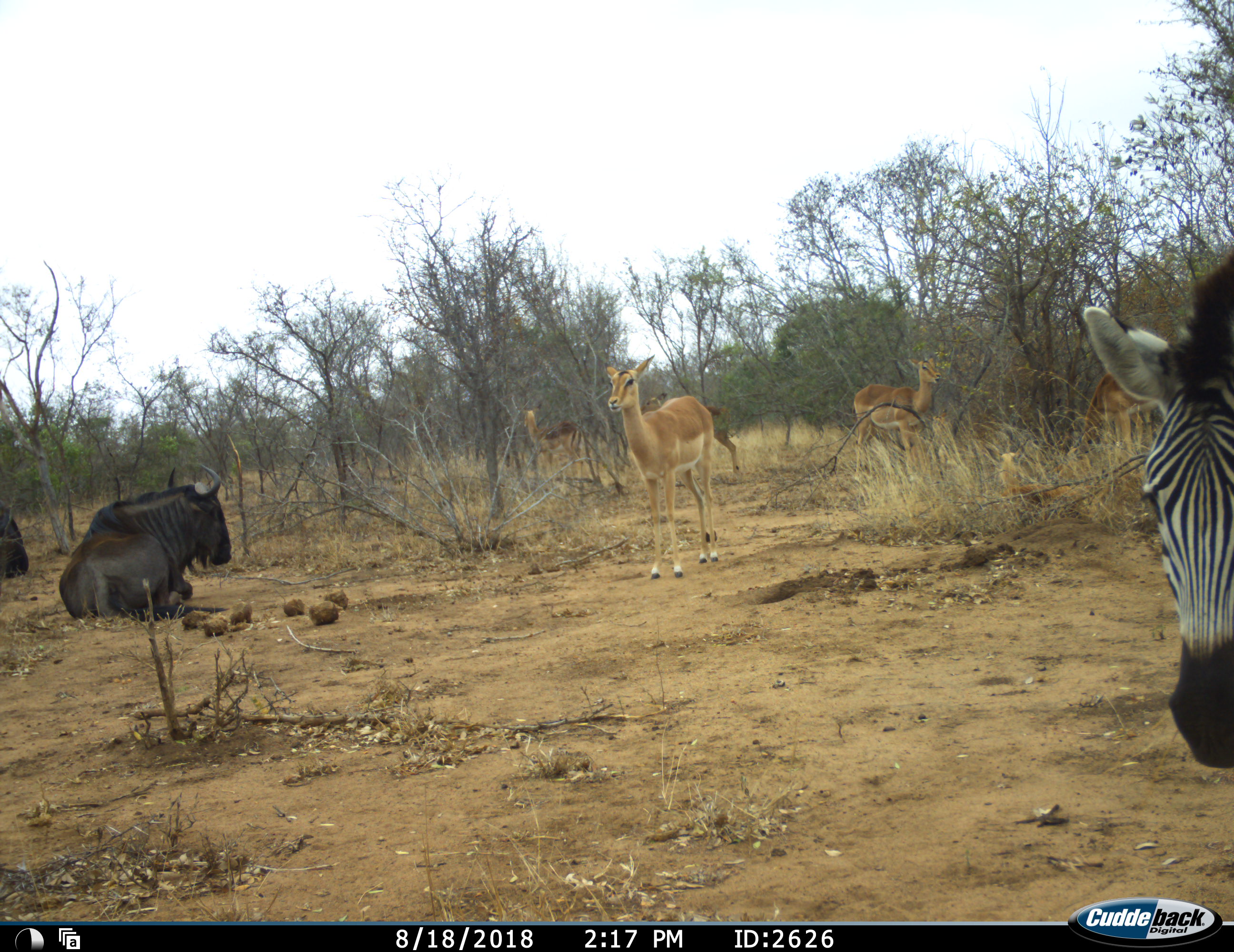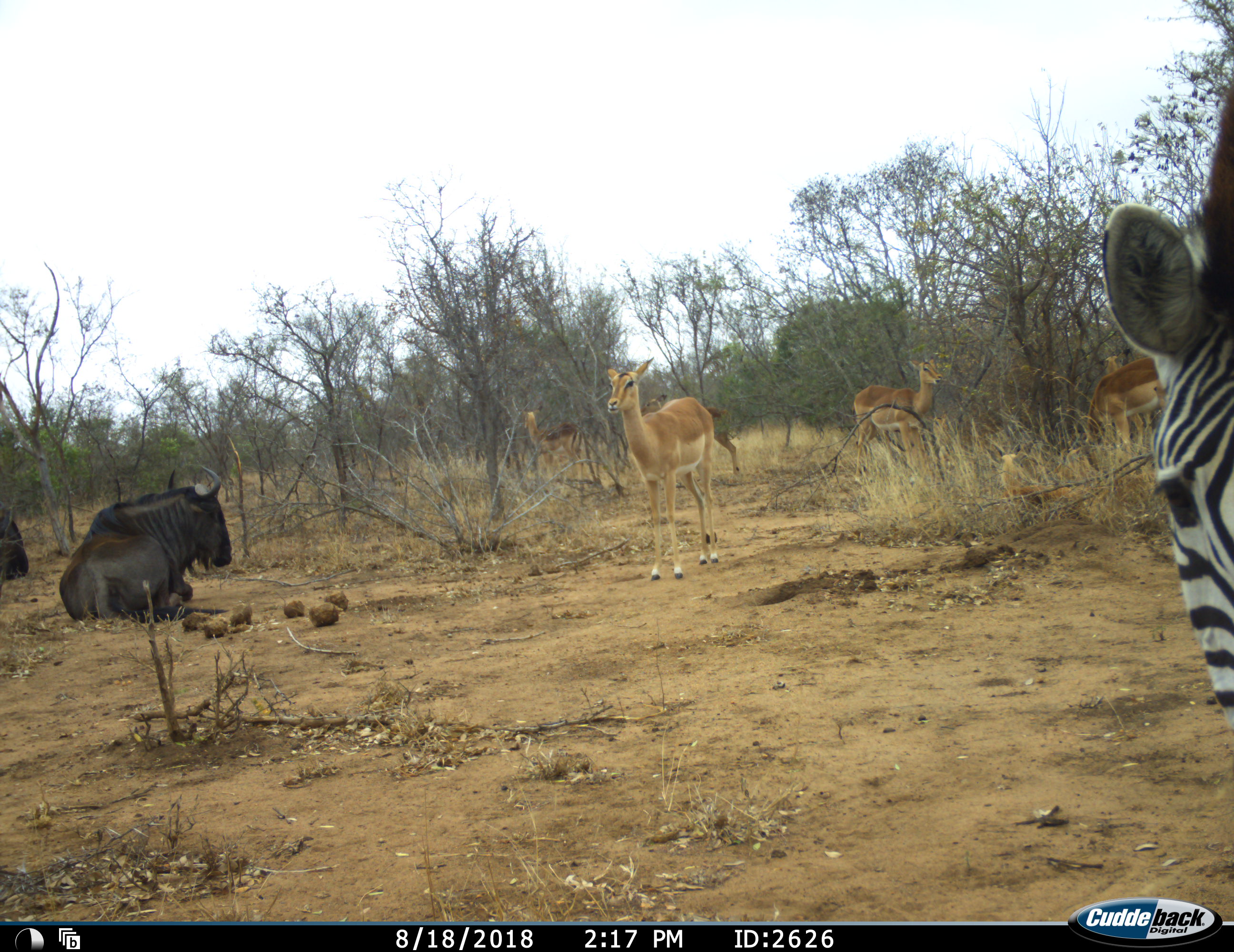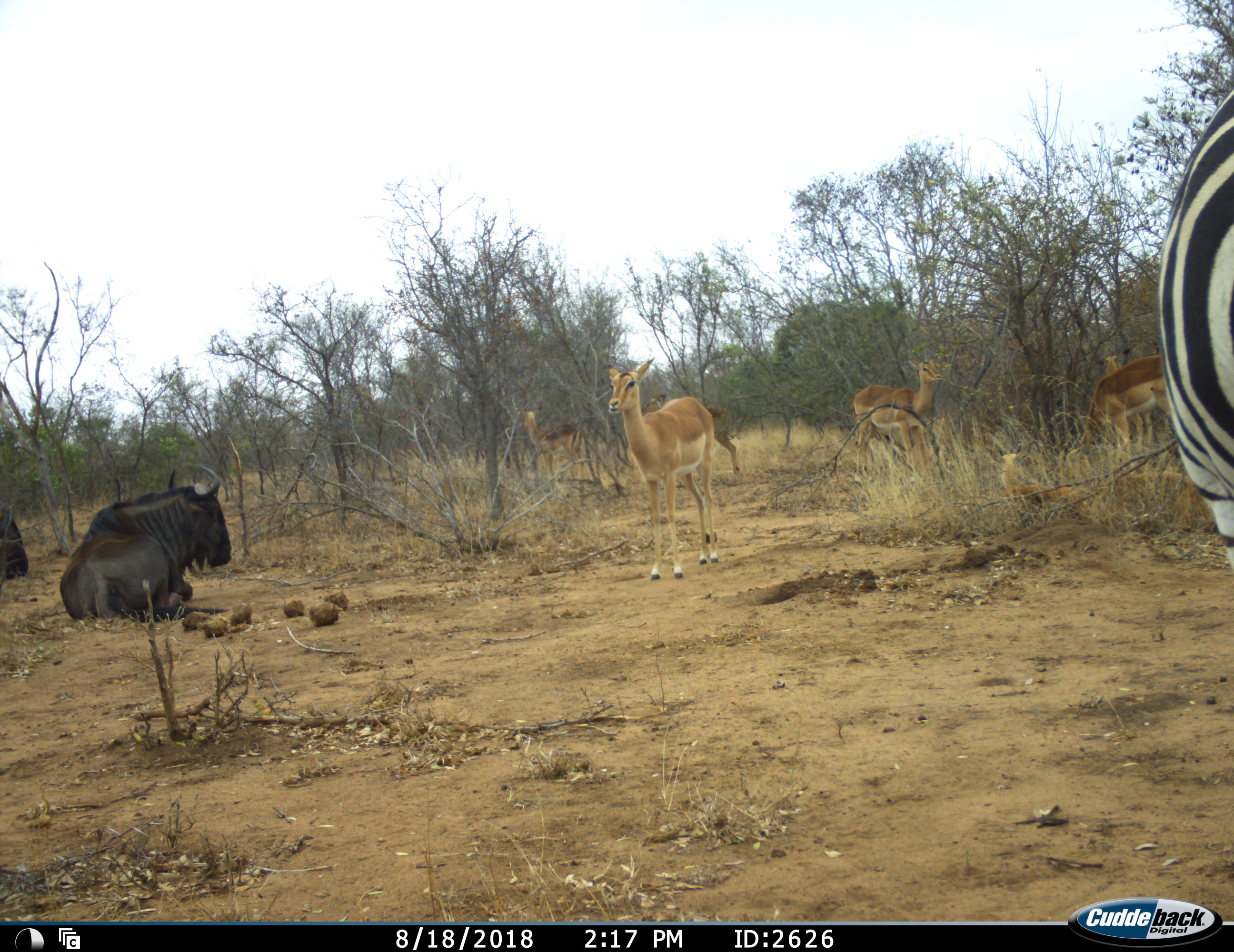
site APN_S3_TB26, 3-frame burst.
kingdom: Animalia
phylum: Chordata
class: Mammalia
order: Artiodactyla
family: Bovidae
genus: Aepyceros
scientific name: Aepyceros melampus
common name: impala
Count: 6.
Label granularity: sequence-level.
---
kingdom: Animalia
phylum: Chordata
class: Mammalia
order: Artiodactyla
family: Bovidae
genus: Connochaetes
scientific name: Connochaetes taurinus taurinus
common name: blue wildebeest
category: wildebeestblue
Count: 2.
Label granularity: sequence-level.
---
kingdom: Animalia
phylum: Chordata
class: Mammalia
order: Perissodactyla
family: Equidae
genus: Equus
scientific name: Equus quagga burchellii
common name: burchell's zebra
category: zebraburchells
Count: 1.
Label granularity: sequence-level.